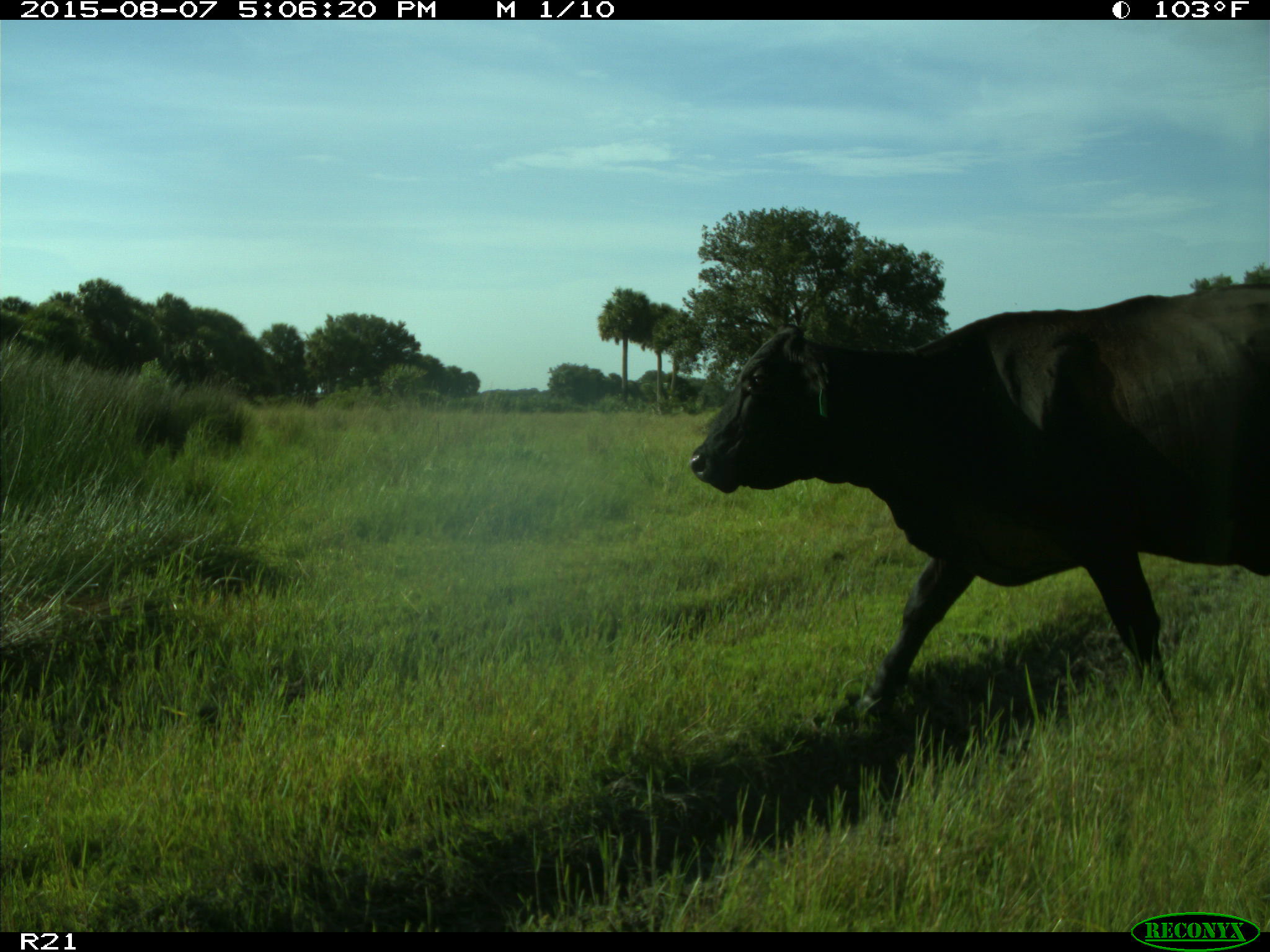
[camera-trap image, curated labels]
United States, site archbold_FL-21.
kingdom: Animalia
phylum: Chordata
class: Mammalia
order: Artiodactyla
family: Bovidae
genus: Bos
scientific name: Bos taurus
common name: domestic cow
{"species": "Bos taurus (domestic cow)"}